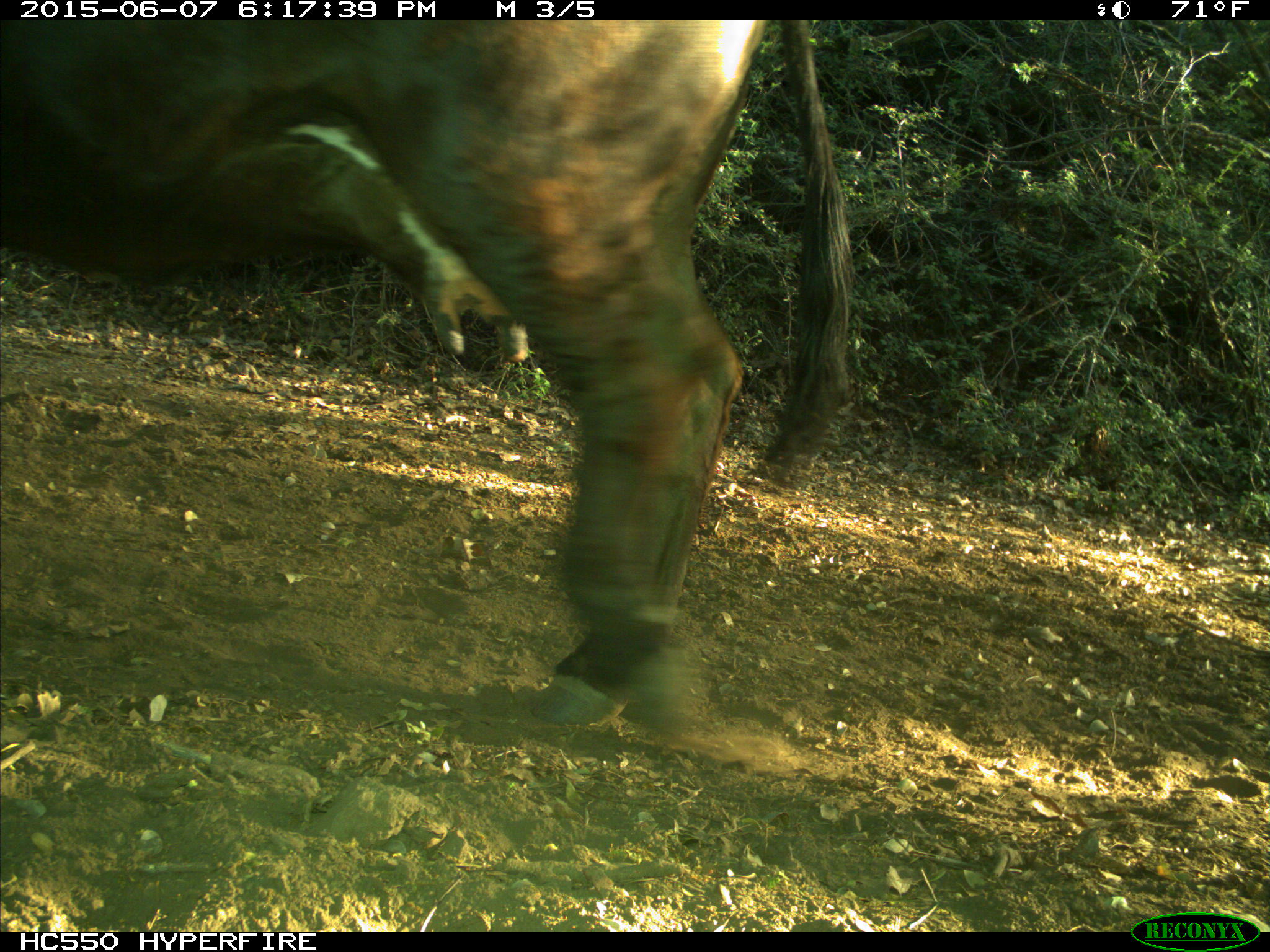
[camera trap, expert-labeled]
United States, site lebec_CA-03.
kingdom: Animalia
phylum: Chordata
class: Mammalia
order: Artiodactyla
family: Bovidae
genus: Bos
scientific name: Bos taurus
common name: domestic cow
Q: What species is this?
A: Bos taurus (domestic cow).